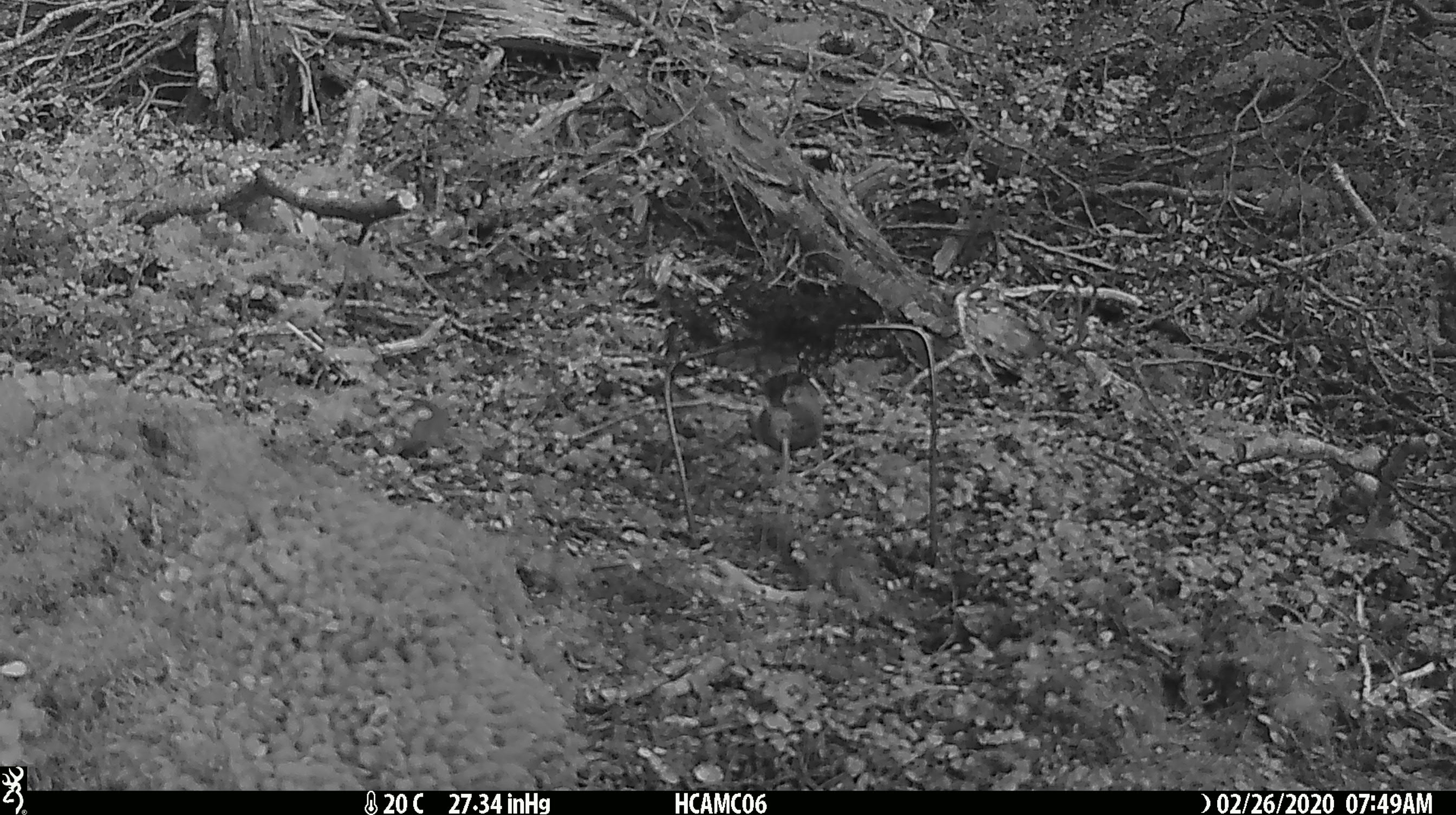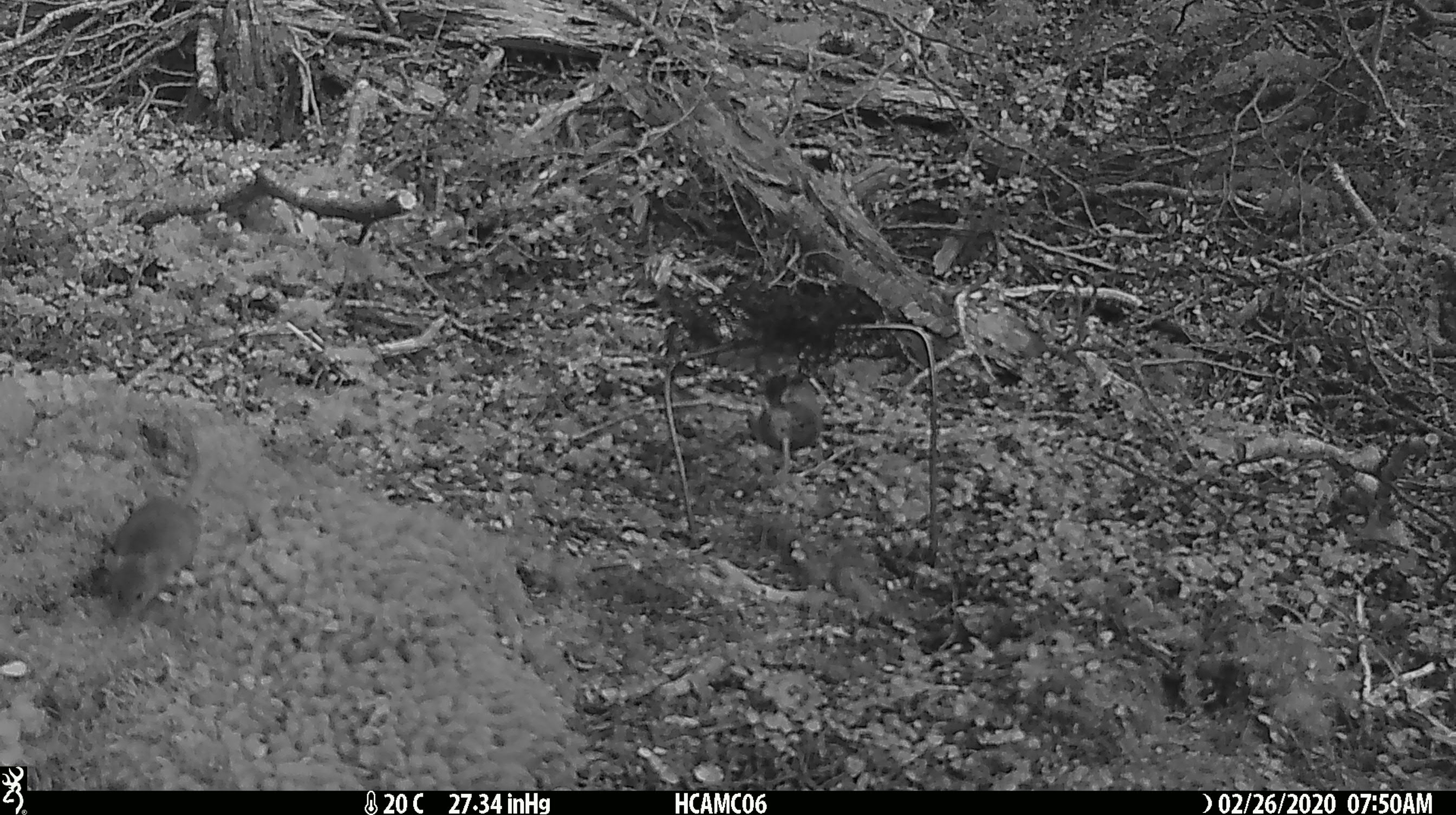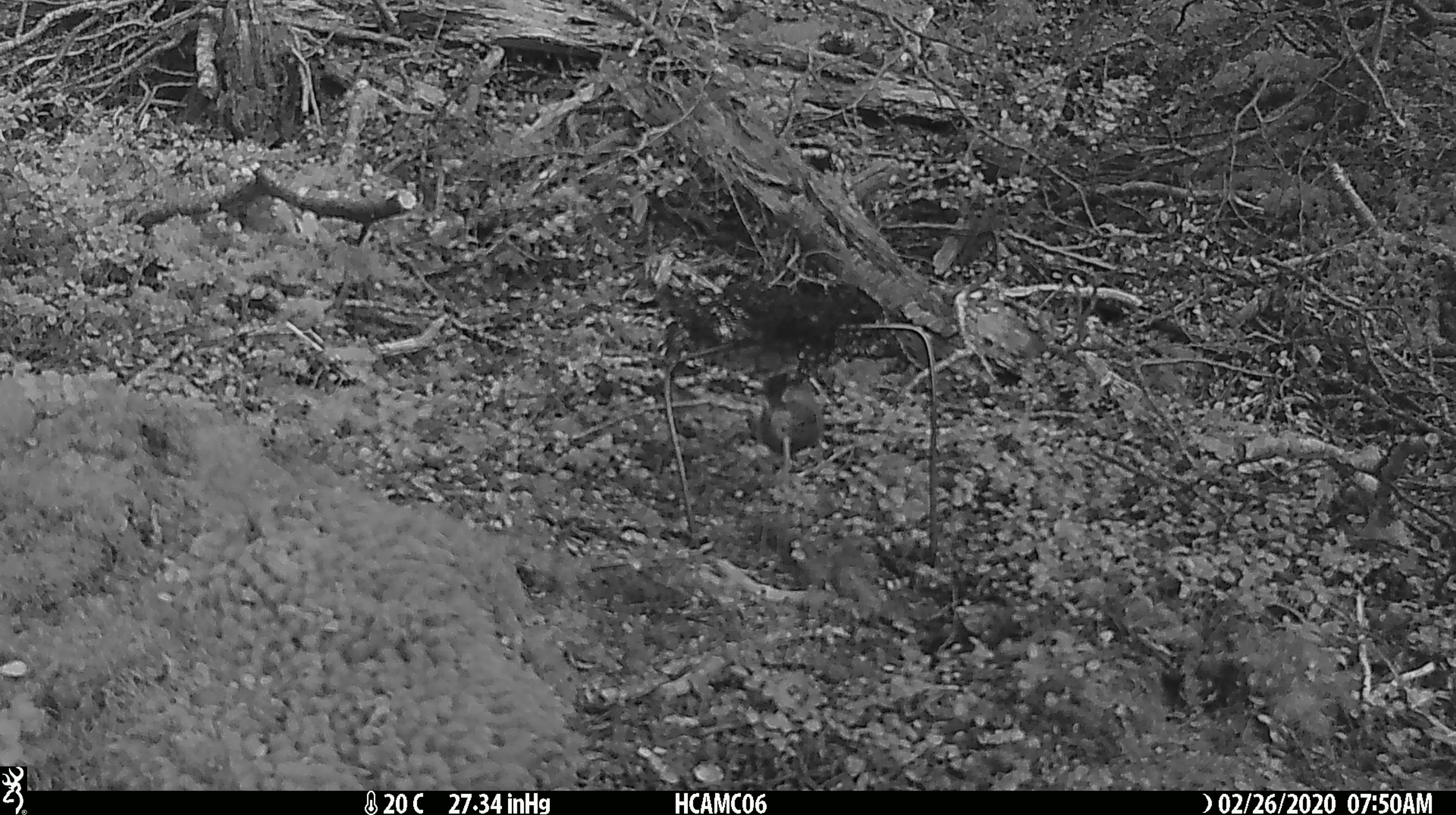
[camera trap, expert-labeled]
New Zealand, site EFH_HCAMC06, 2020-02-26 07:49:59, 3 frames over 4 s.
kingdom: Animalia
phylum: Chordata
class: Mammalia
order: Rodentia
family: Muridae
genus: Mus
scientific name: Mus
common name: mouse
Mouse (Mus).